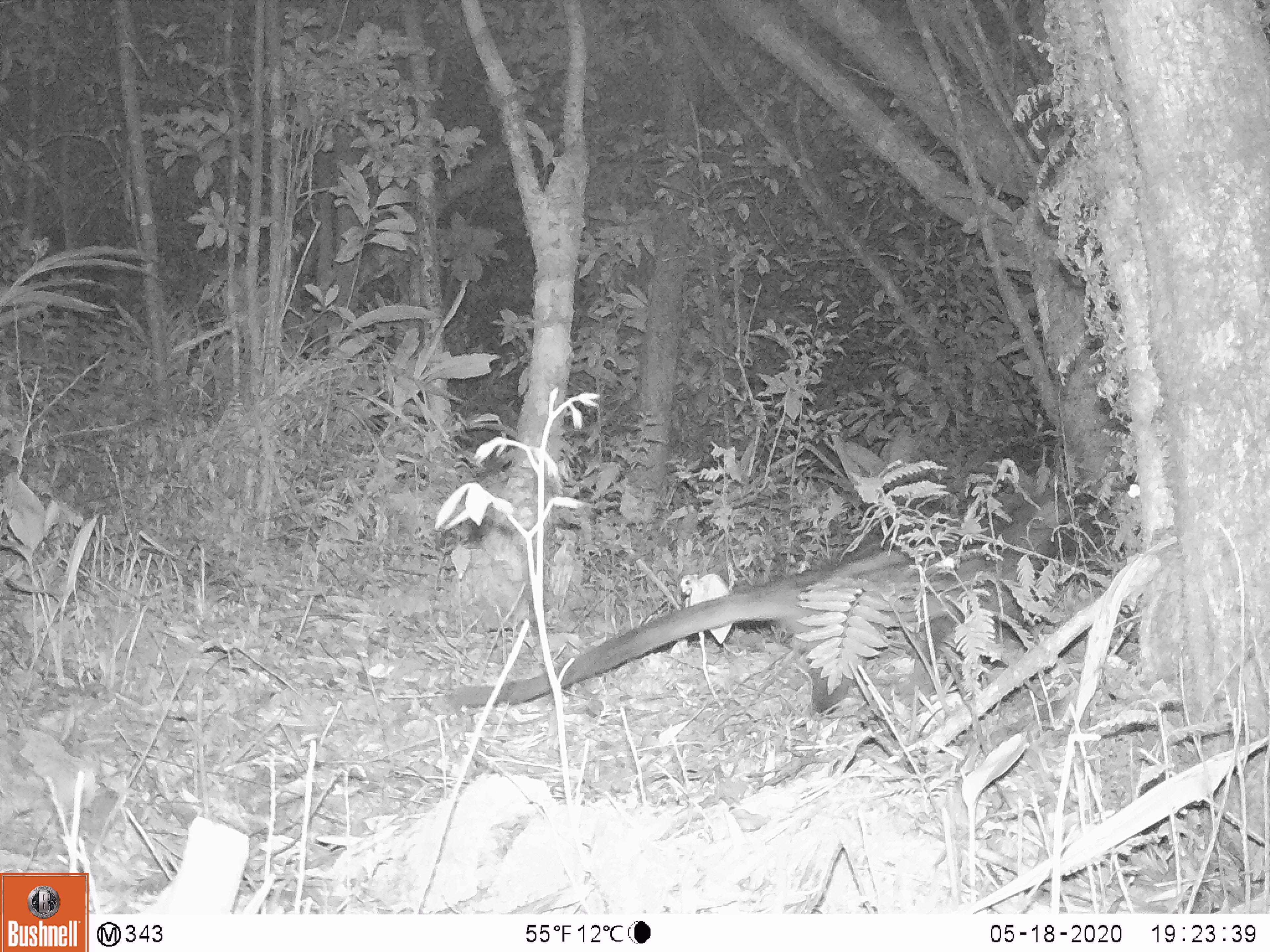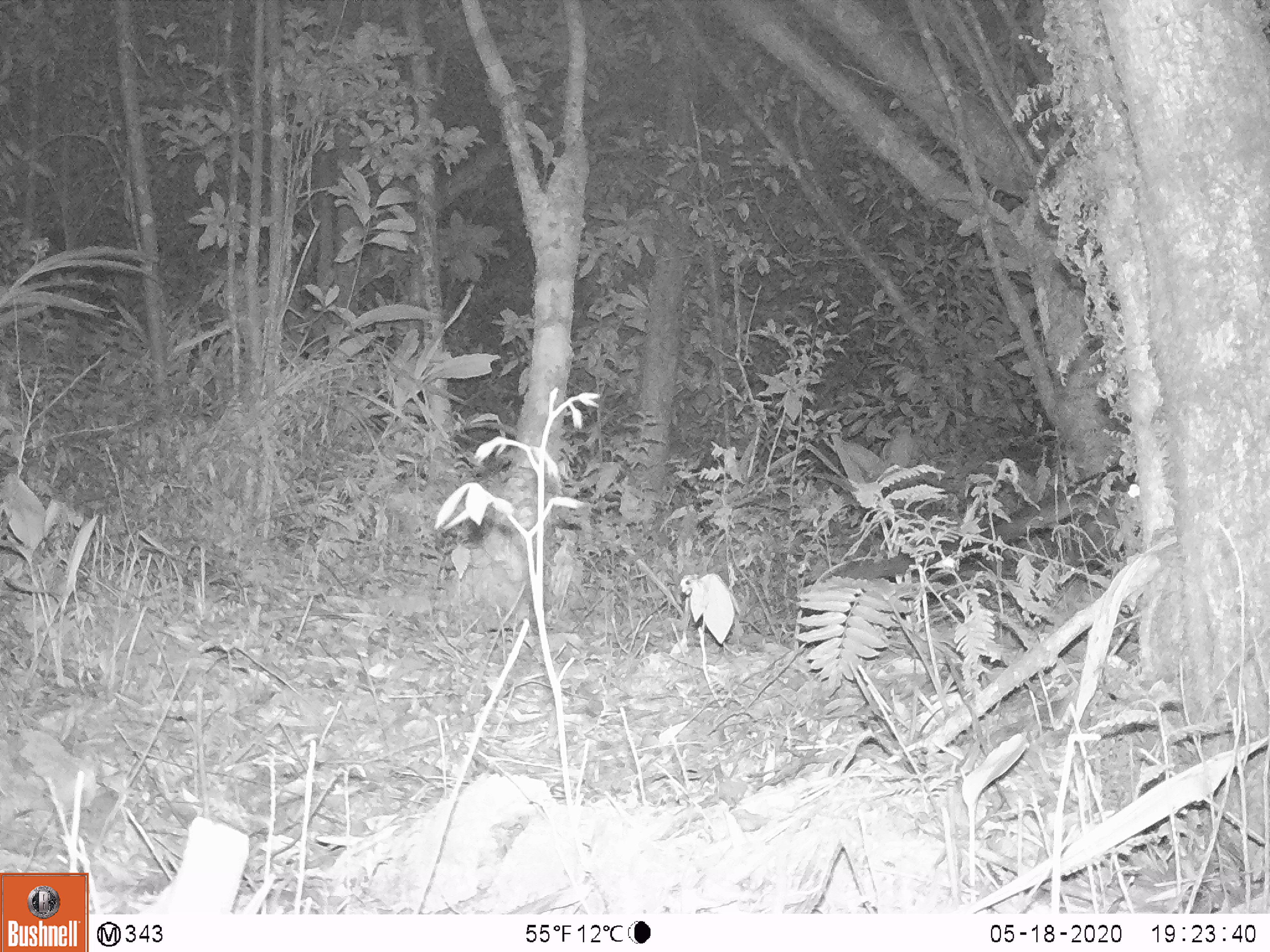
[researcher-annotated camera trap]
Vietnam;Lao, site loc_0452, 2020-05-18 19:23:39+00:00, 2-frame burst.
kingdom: Animalia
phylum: Chordata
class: Mammalia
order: Carnivora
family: Viverridae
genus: Paradoxurus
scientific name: Paradoxurus hermaphroditus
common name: common palm civet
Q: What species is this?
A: Common palm civet (Paradoxurus hermaphroditus).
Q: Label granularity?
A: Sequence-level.